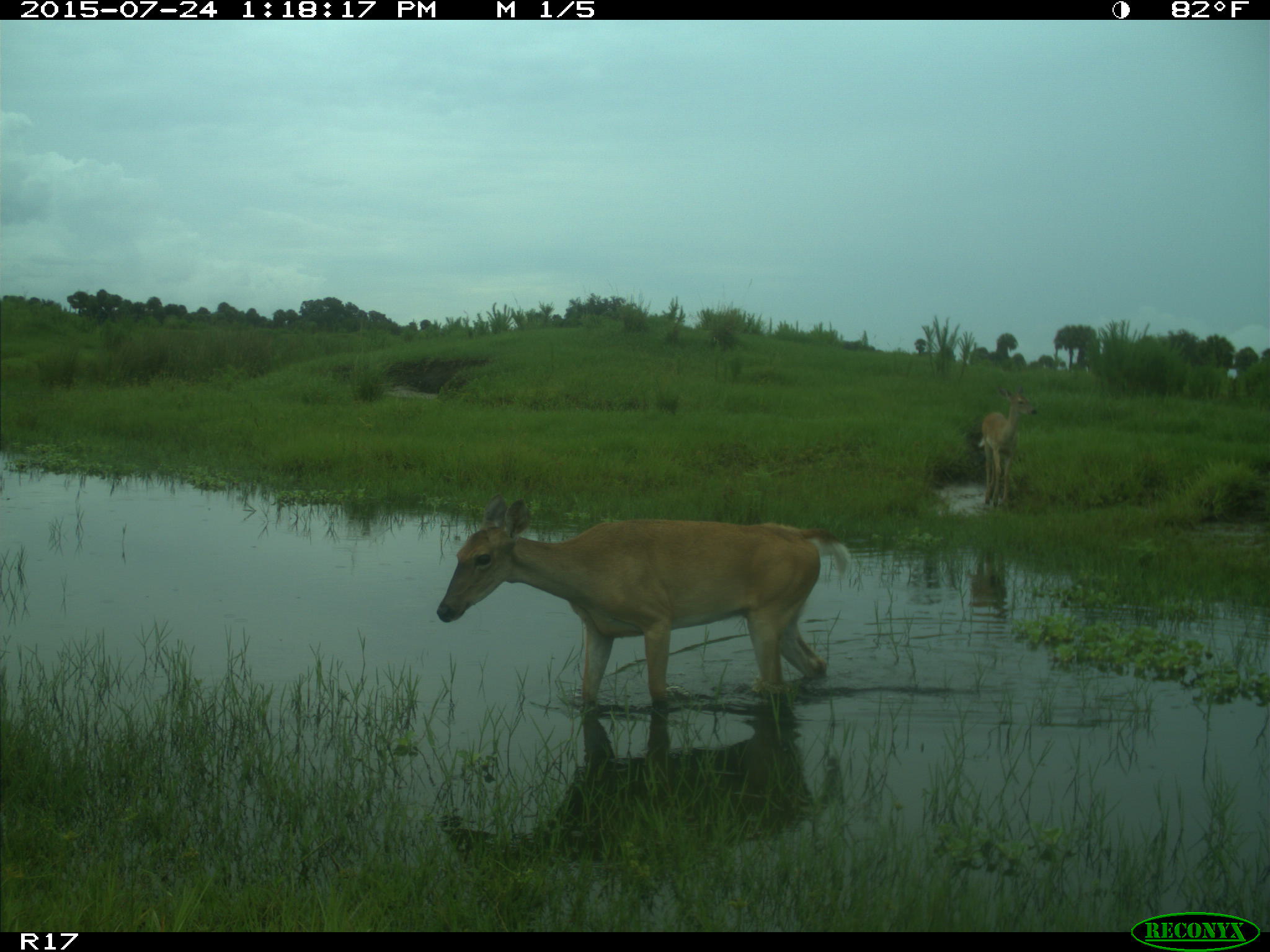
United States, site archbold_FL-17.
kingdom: Animalia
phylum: Chordata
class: Mammalia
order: Artiodactyla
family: Cervidae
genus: Odocoileus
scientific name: Odocoileus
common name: deer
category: unidentified deer